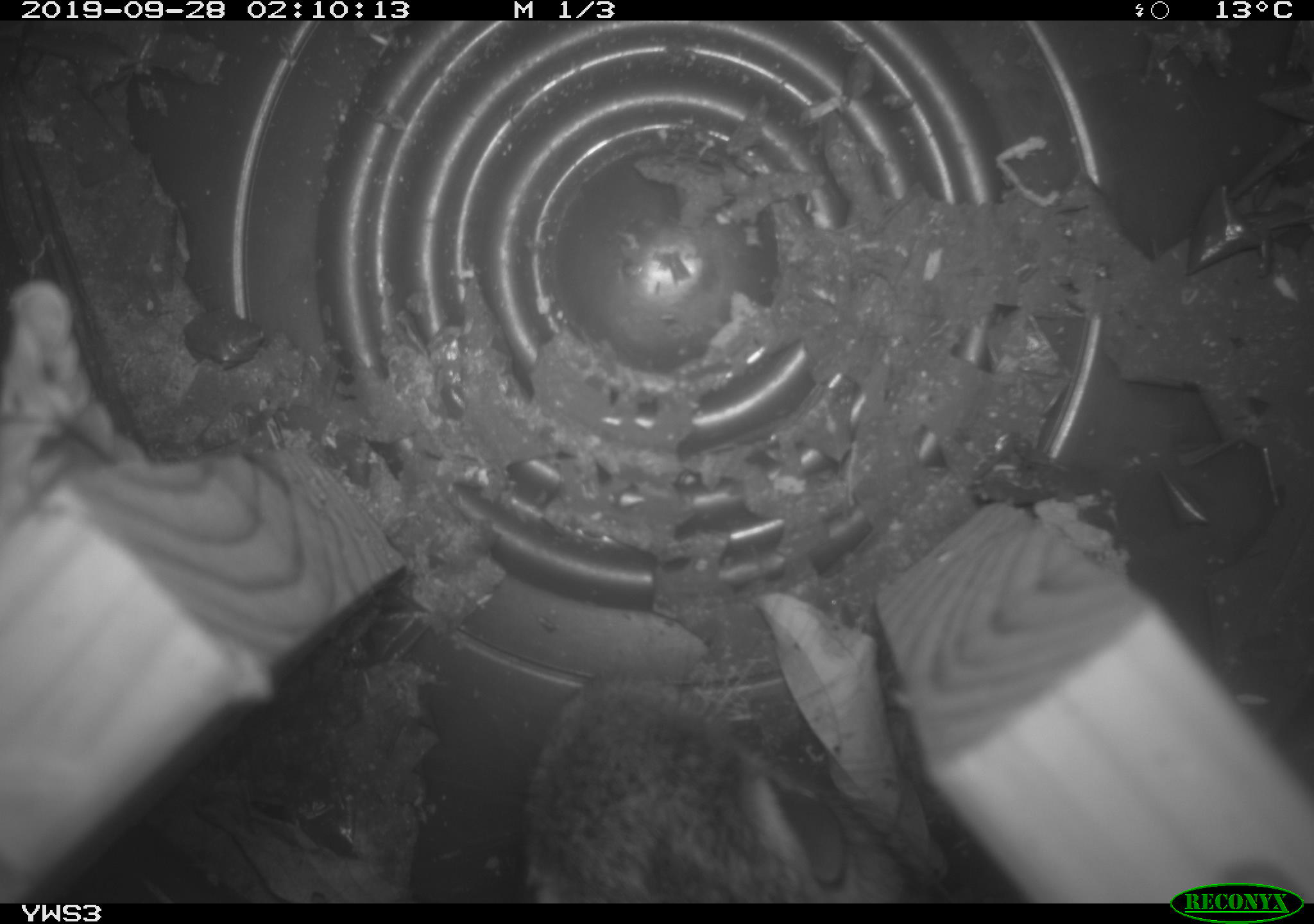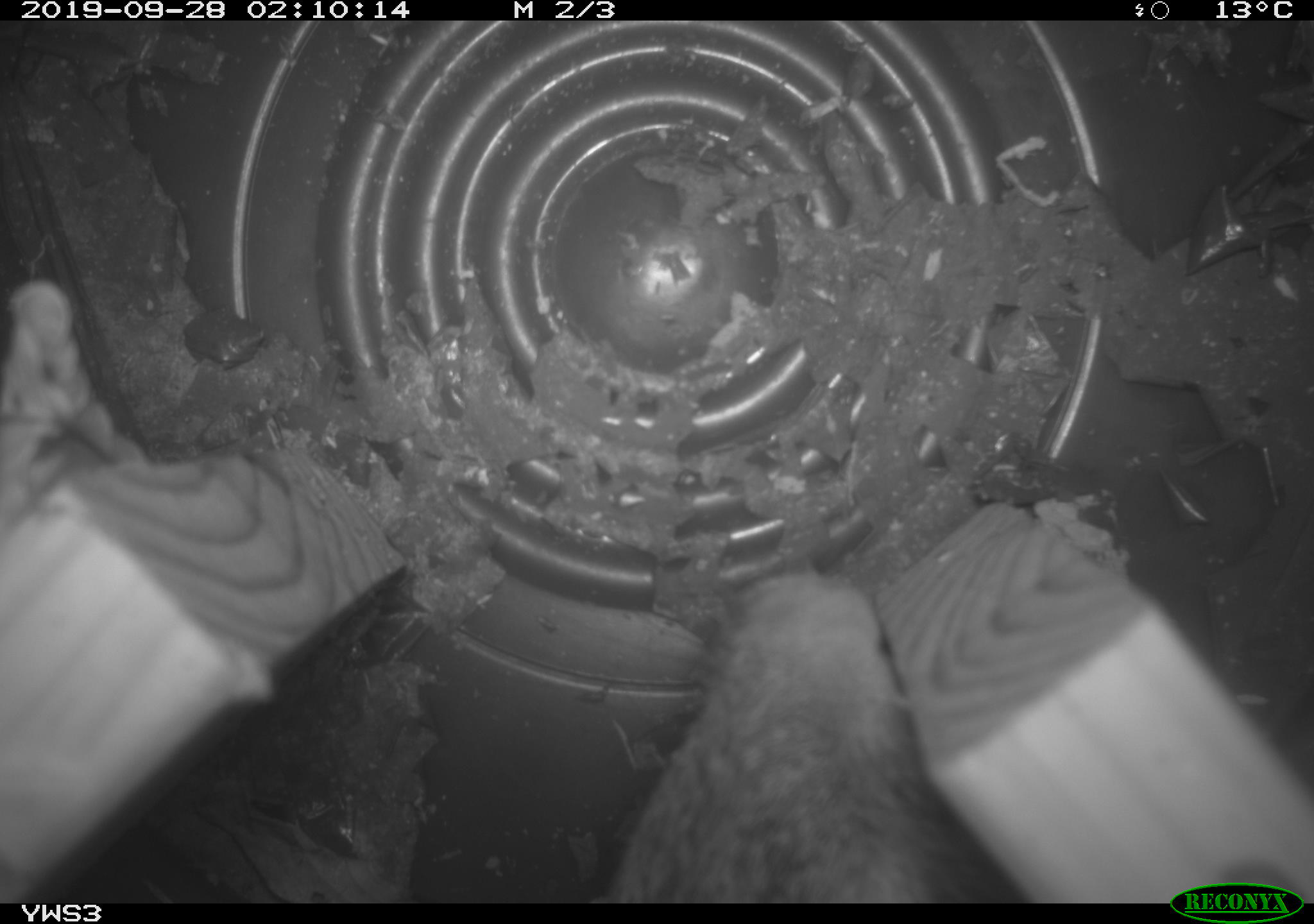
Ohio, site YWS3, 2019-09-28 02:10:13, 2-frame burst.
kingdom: Animalia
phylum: Chordata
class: Mammalia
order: Lagomorpha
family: Leporidae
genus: Sylvilagus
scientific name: Sylvilagus floridanus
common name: eastern cottontail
Eastern cottontail (Sylvilagus floridanus).